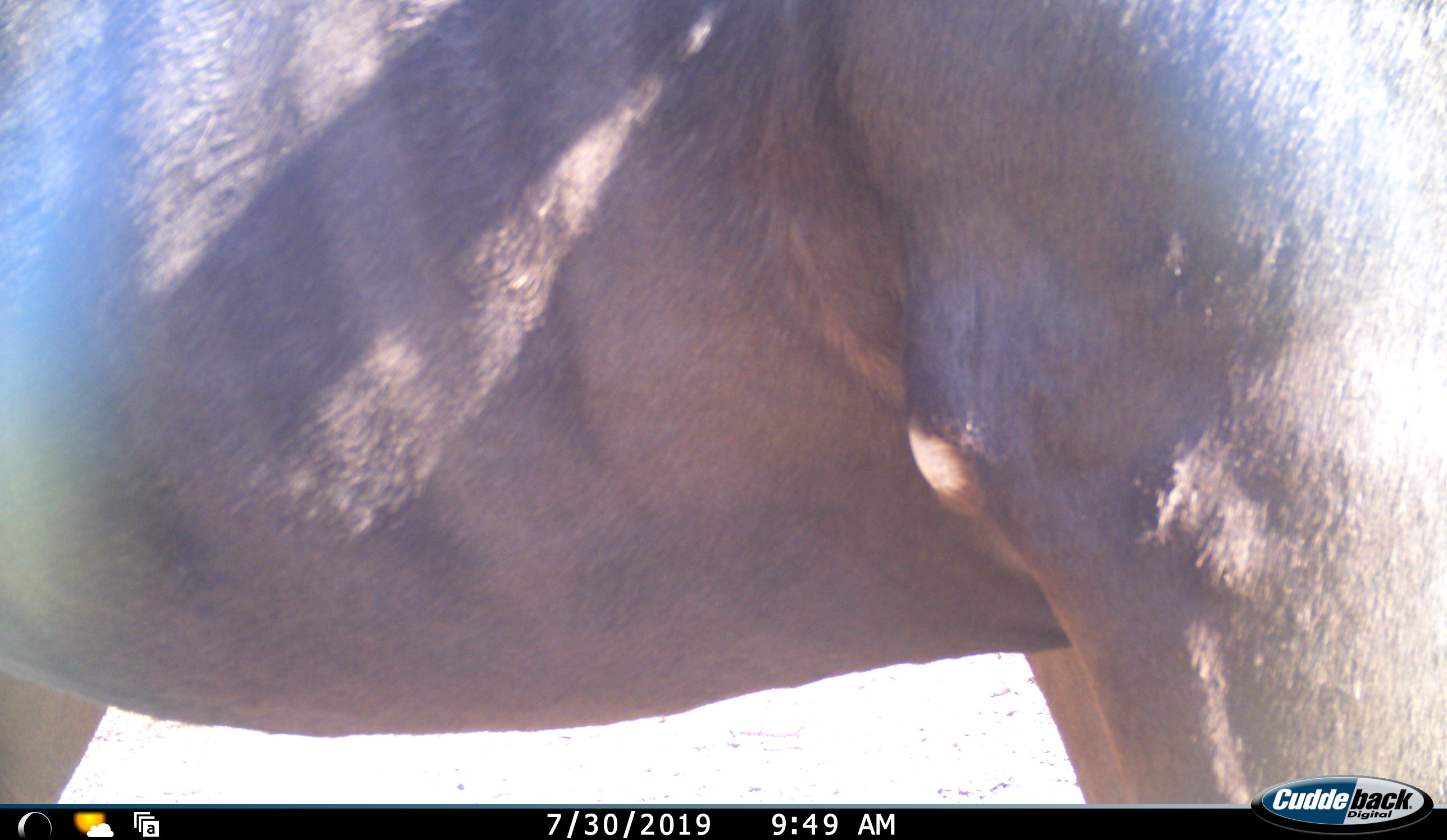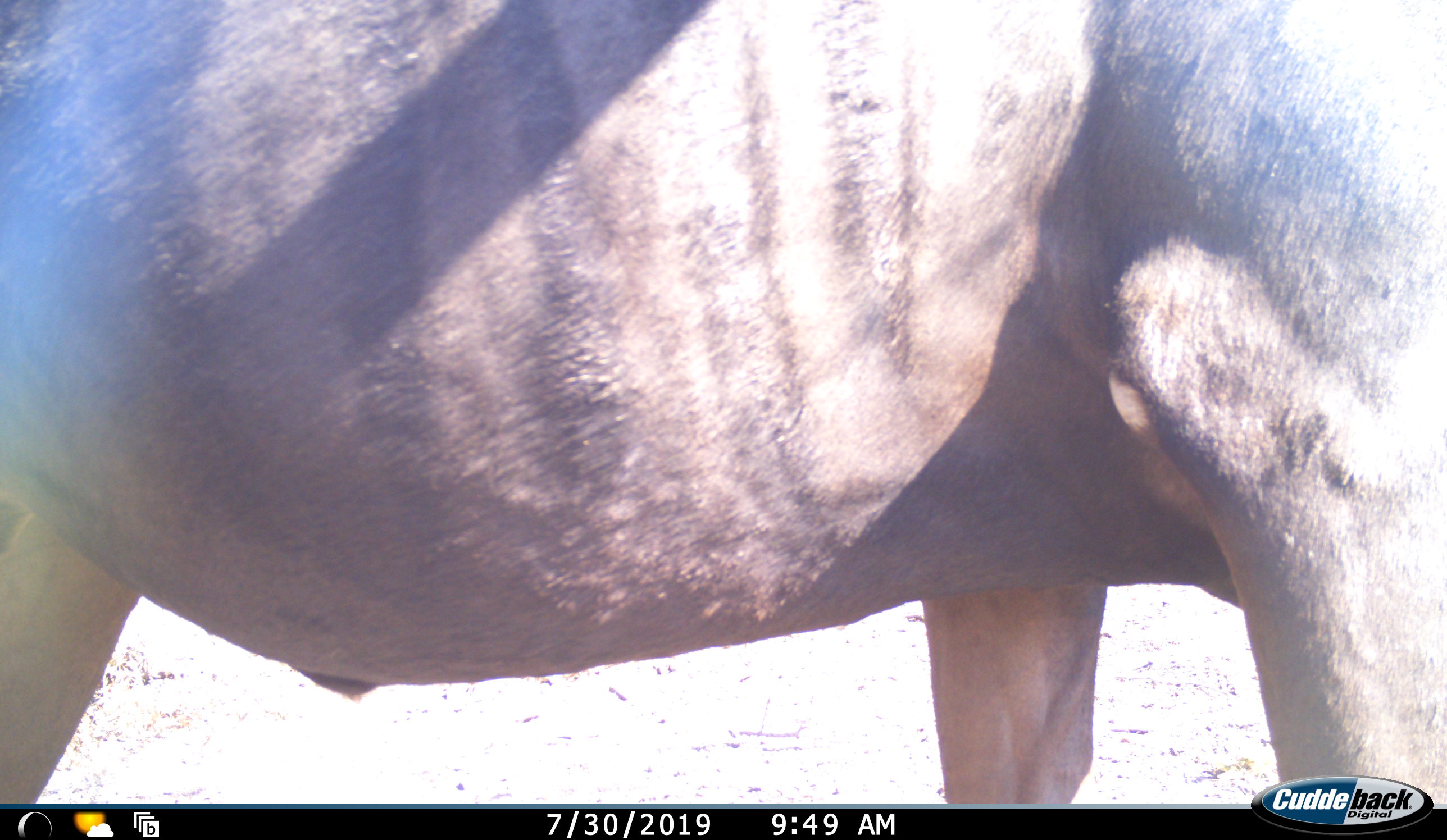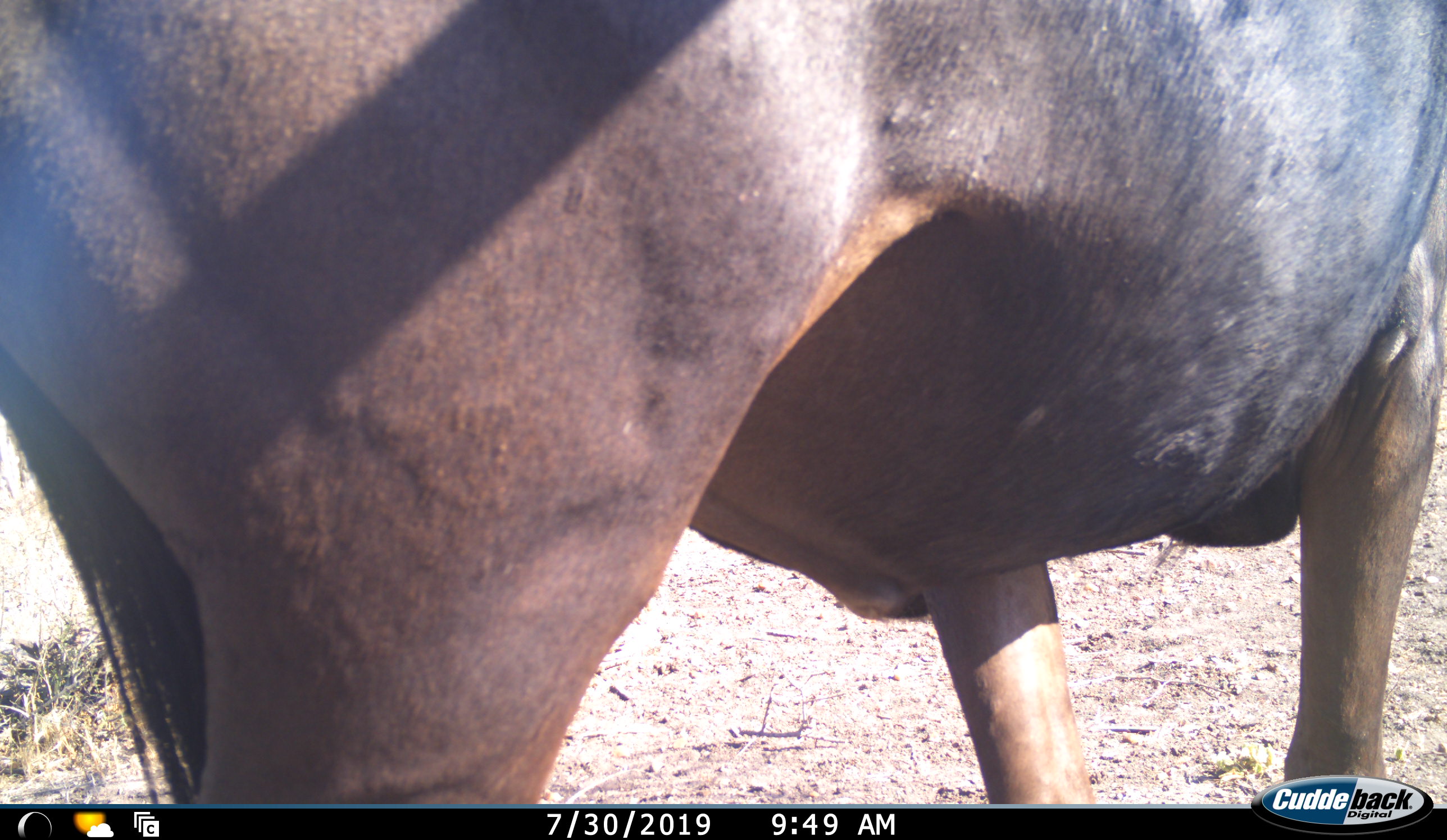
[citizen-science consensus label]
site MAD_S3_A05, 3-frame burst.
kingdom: Animalia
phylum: Chordata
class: Mammalia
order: Artiodactyla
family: Bovidae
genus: Connochaetes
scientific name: Connochaetes taurinus taurinus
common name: blue wildebeest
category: wildebeestblue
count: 1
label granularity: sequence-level